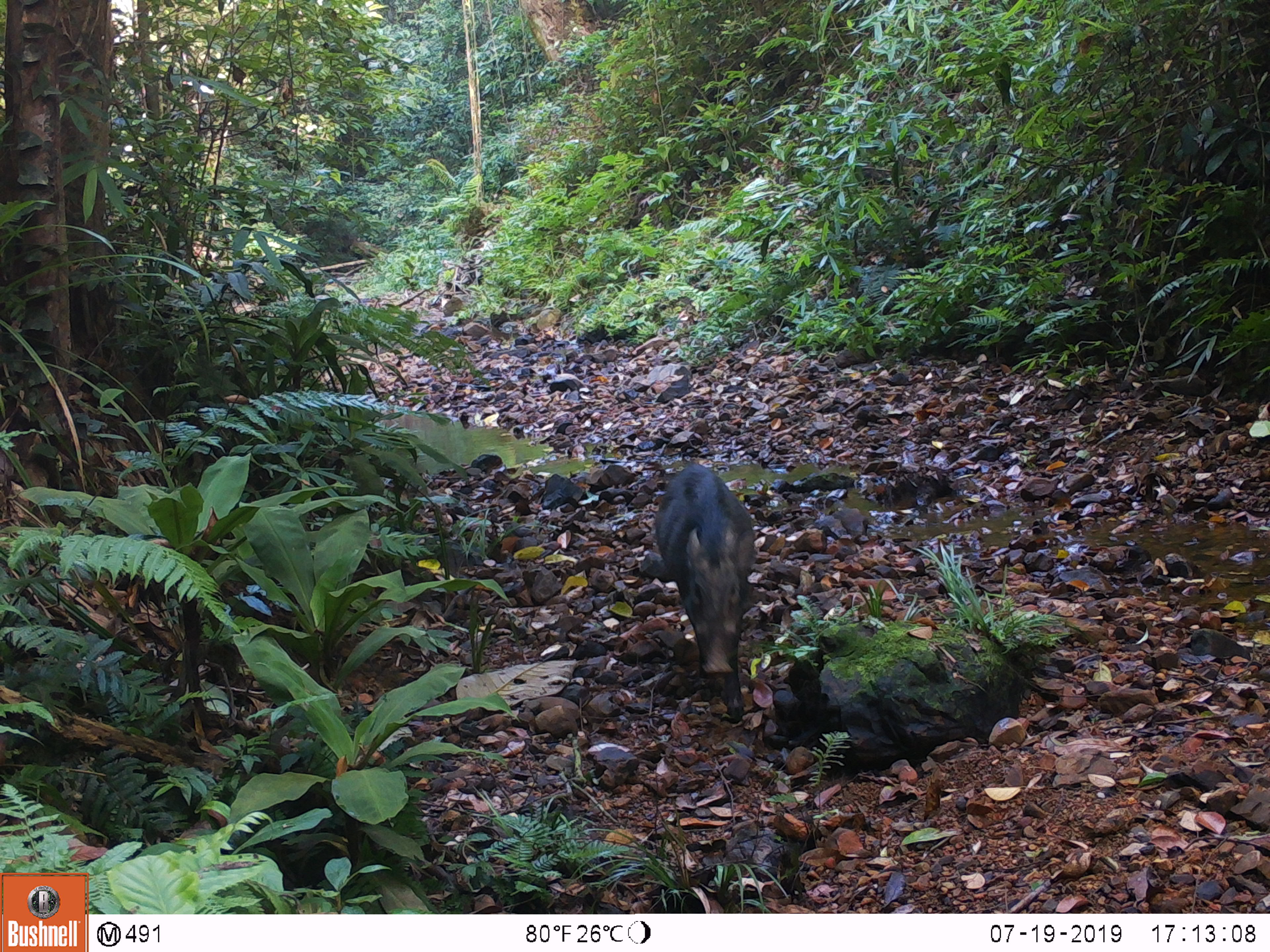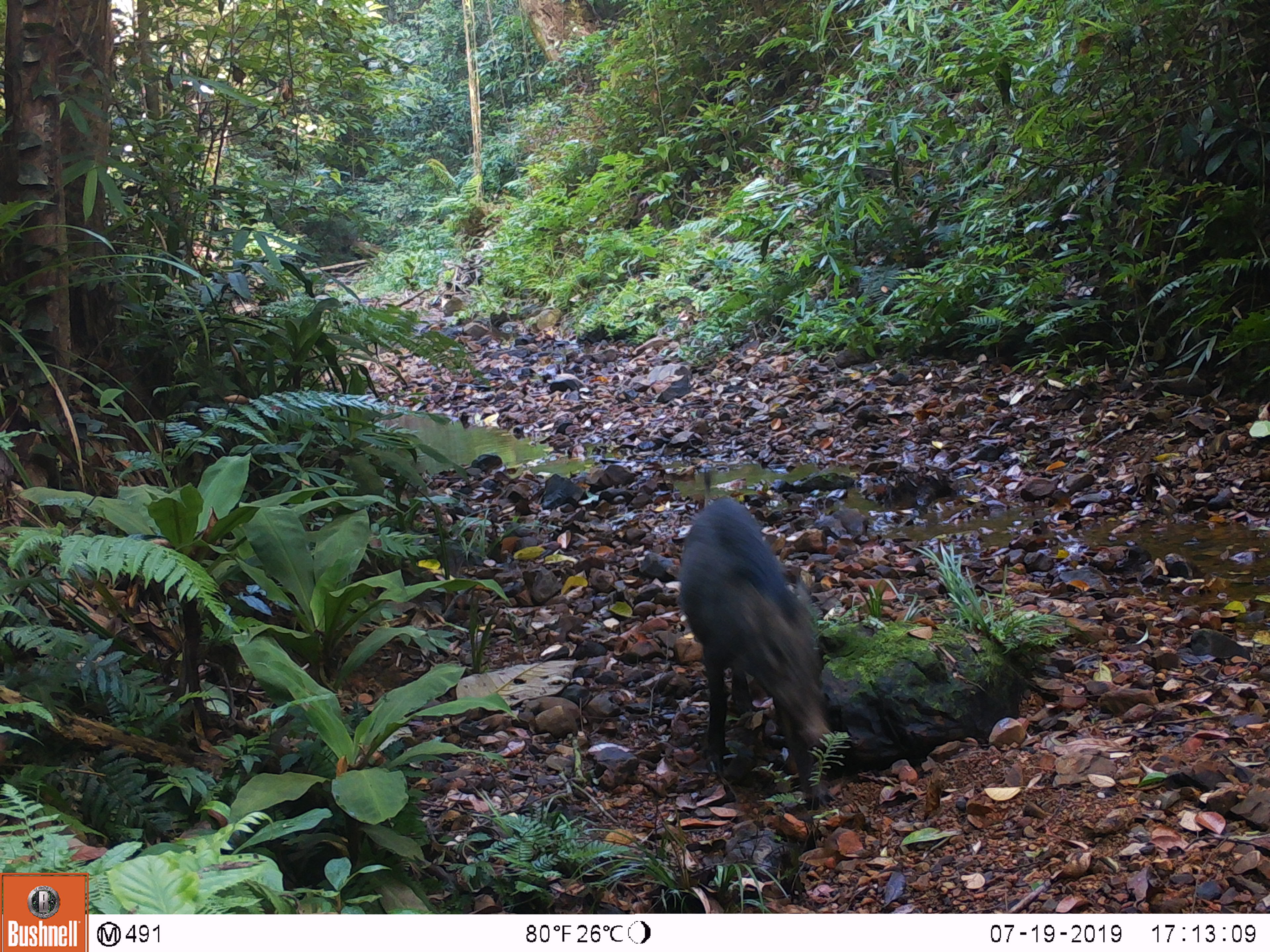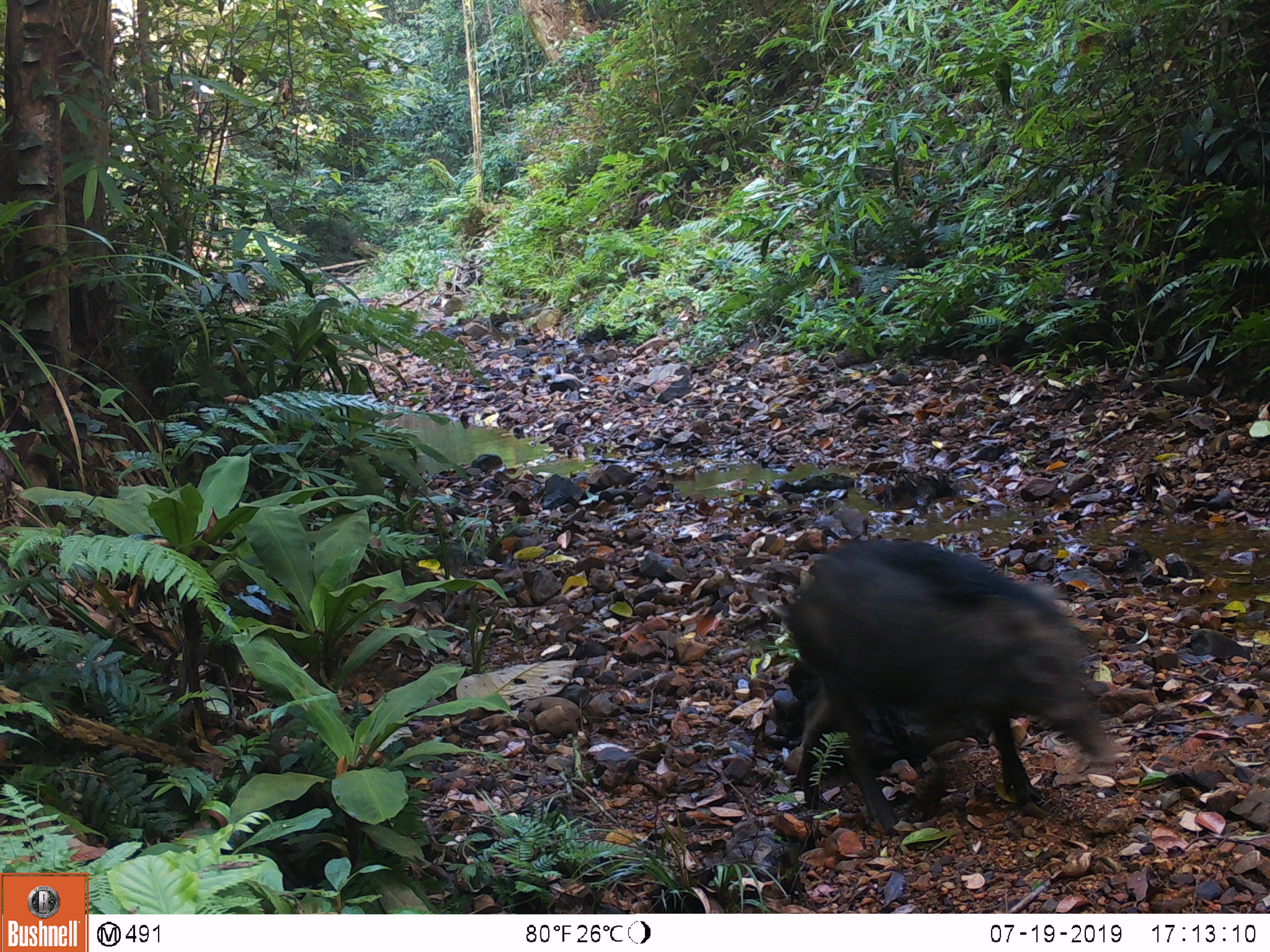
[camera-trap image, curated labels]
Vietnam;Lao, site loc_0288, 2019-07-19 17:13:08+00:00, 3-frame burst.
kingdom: Animalia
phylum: Chordata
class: Mammalia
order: Artiodactyla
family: Suidae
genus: Sus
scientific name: Sus scrofa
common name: eurasian wild pig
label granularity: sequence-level